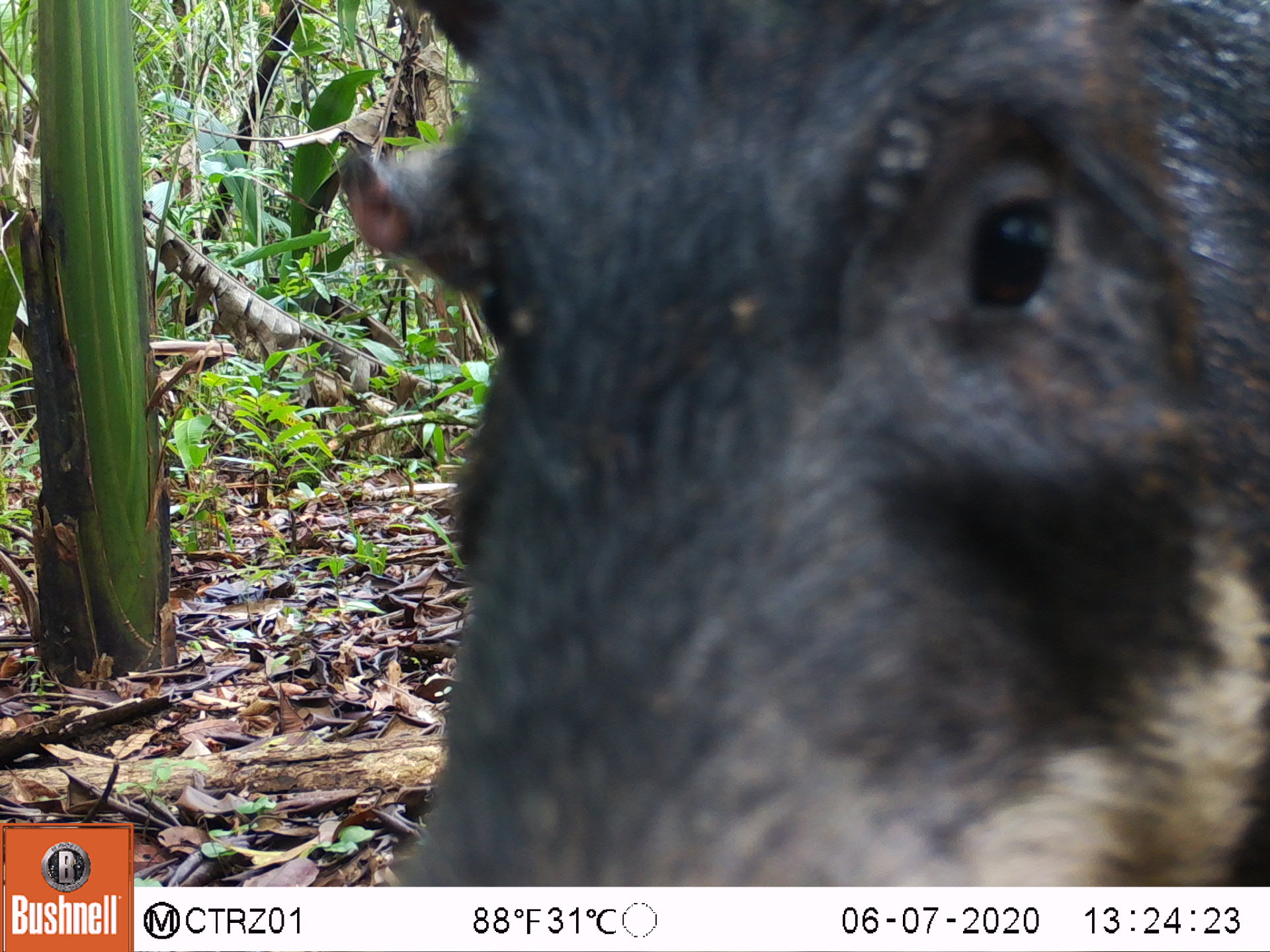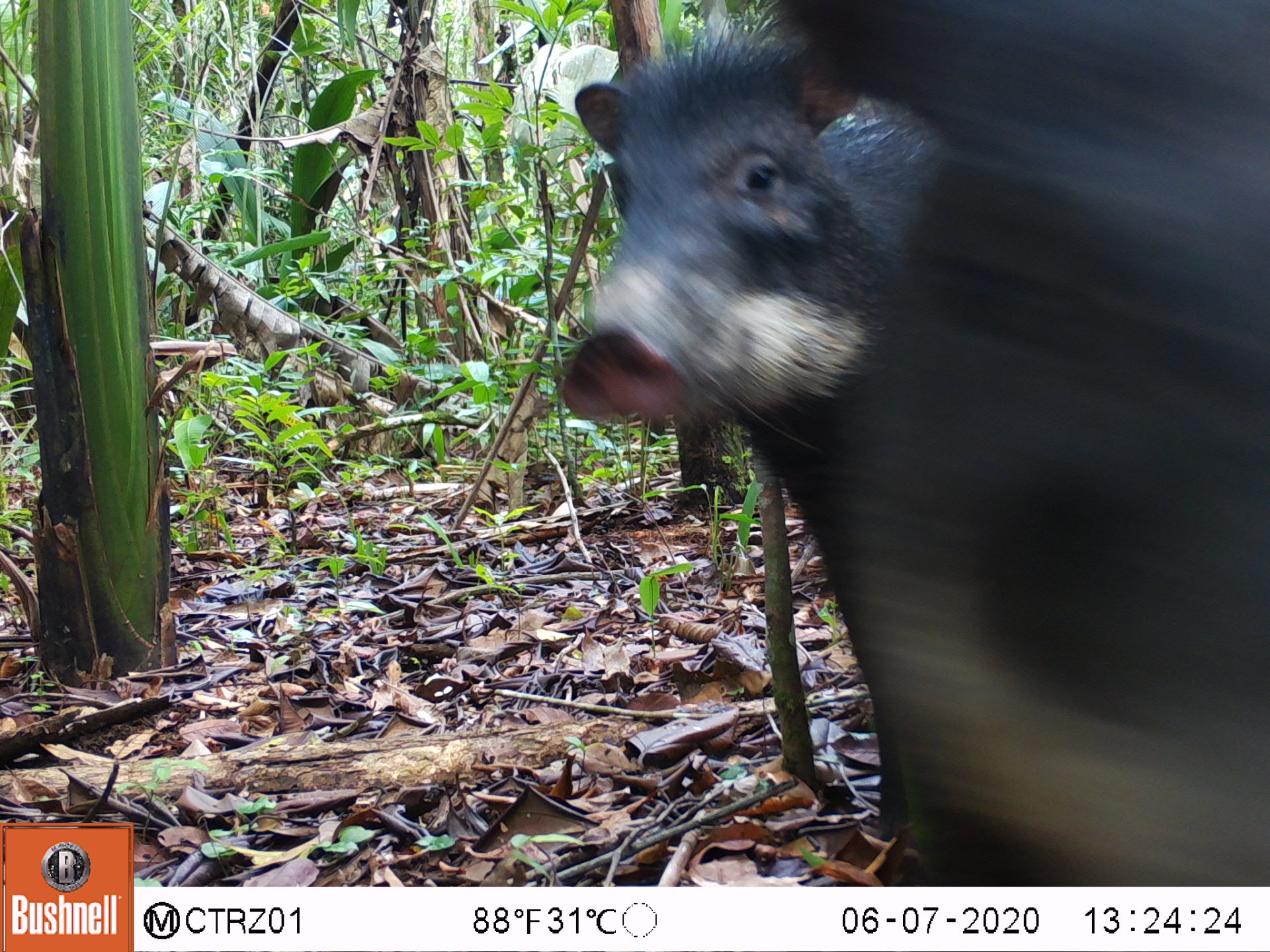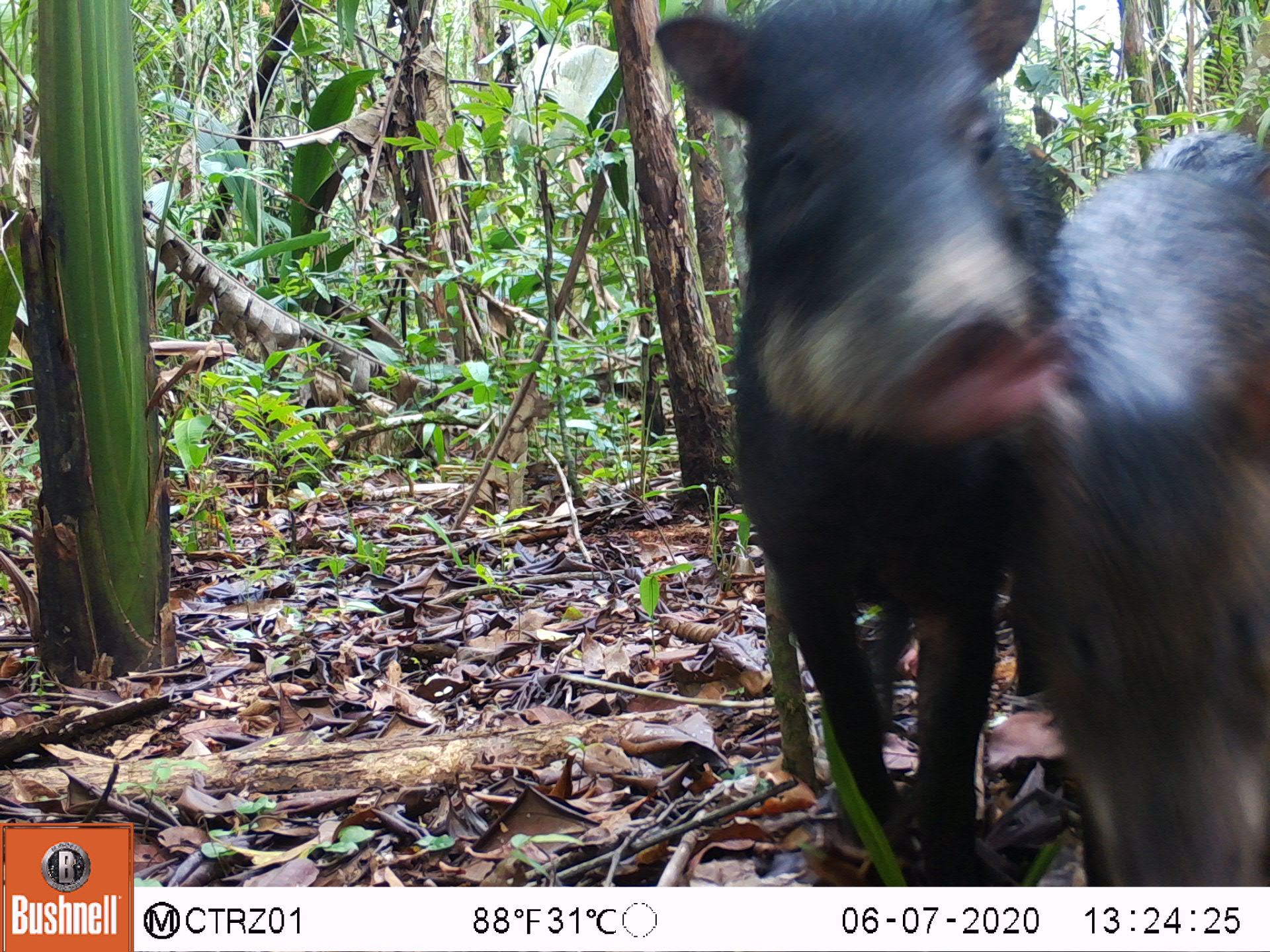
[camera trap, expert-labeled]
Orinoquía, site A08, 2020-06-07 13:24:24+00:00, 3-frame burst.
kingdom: Animalia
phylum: Chordata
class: Mammalia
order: Artiodactyla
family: Tayassuidae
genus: Tayassu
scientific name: Tayassu pecari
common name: white-lipped peccary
White-lipped peccary (Tayassu pecari).